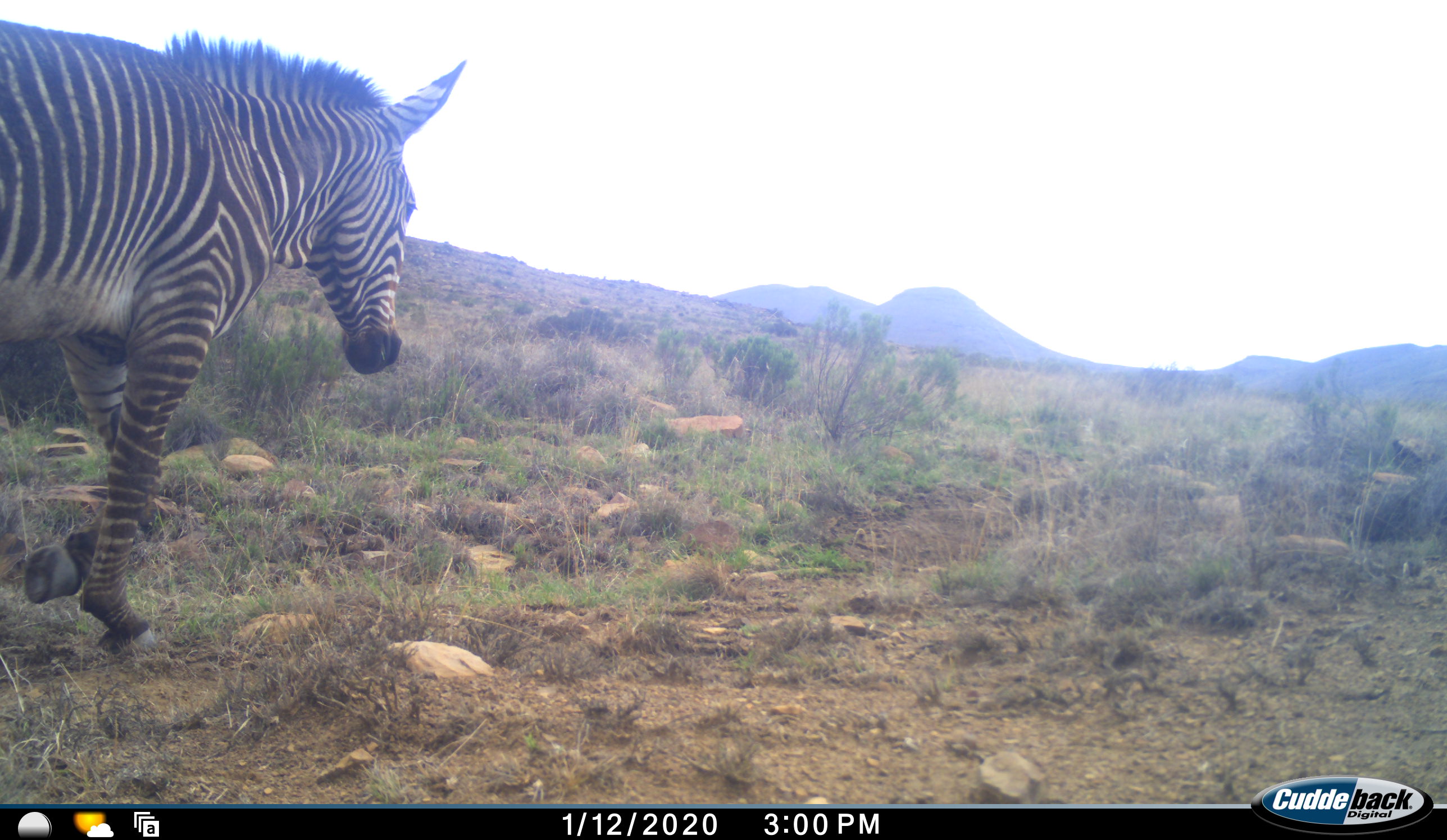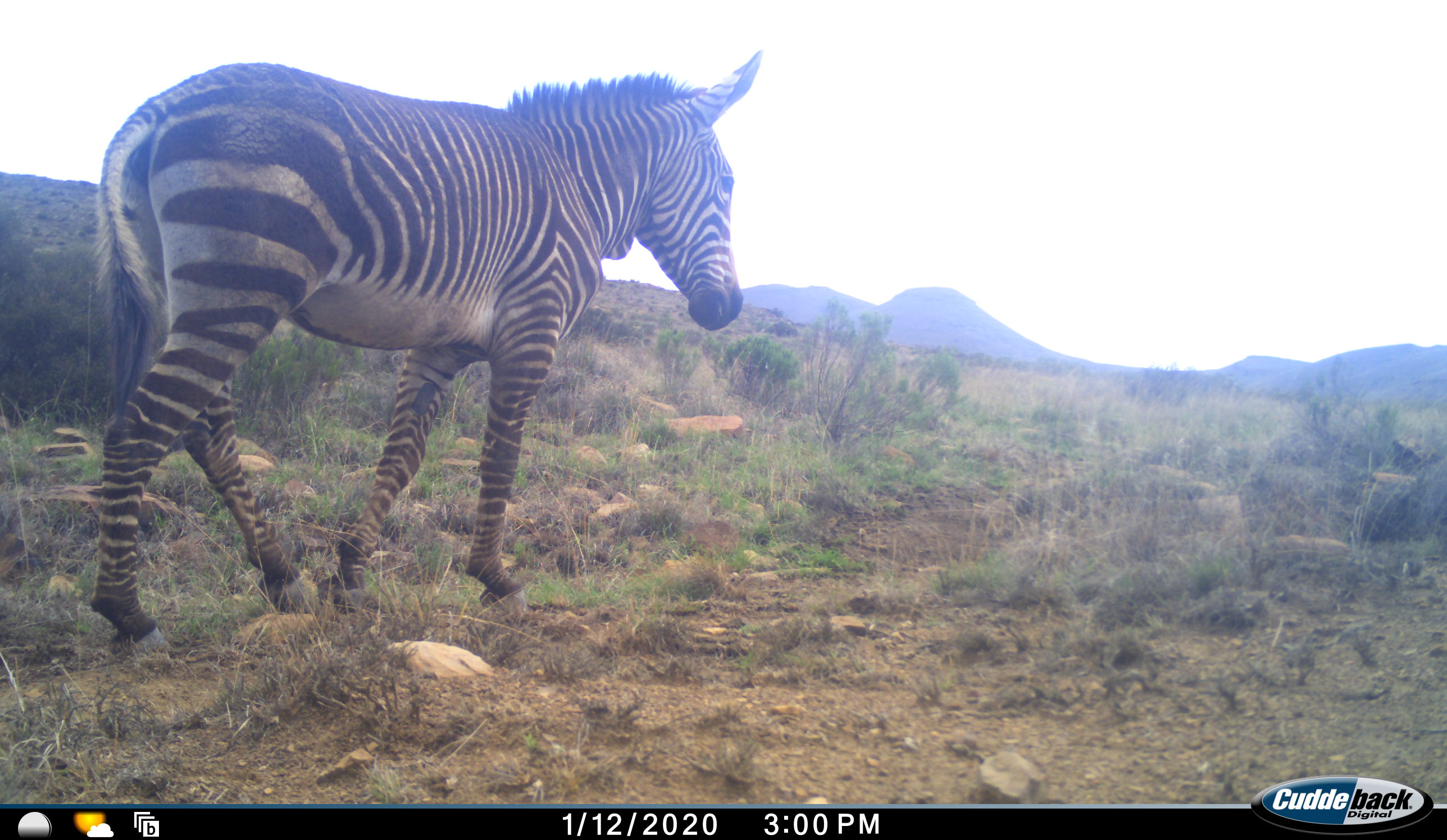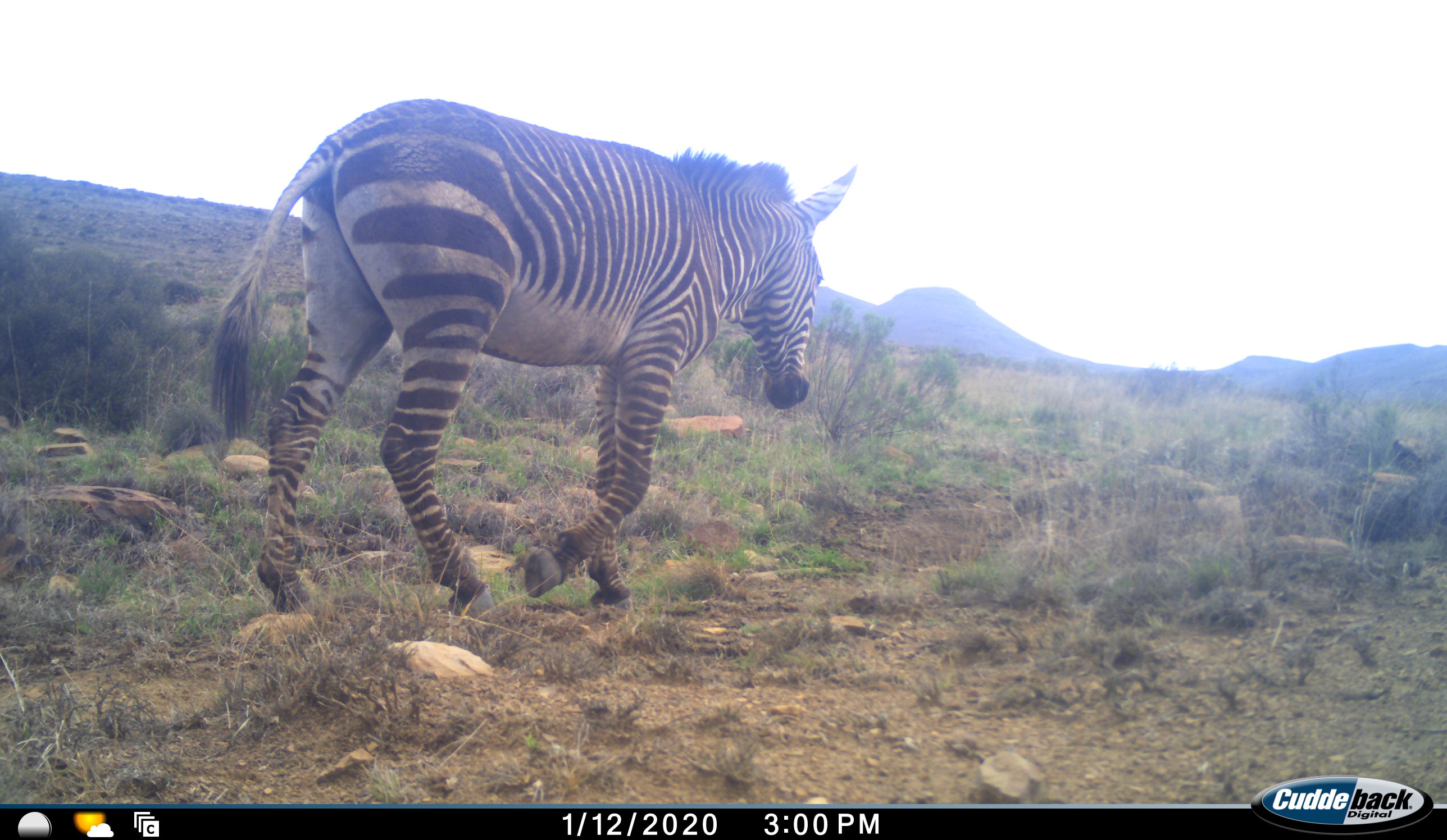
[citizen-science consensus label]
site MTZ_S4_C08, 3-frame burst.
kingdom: Animalia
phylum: Chordata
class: Mammalia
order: Perissodactyla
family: Equidae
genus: Equus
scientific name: Equus zebra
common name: mountain zebra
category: zebramountain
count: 1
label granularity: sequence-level